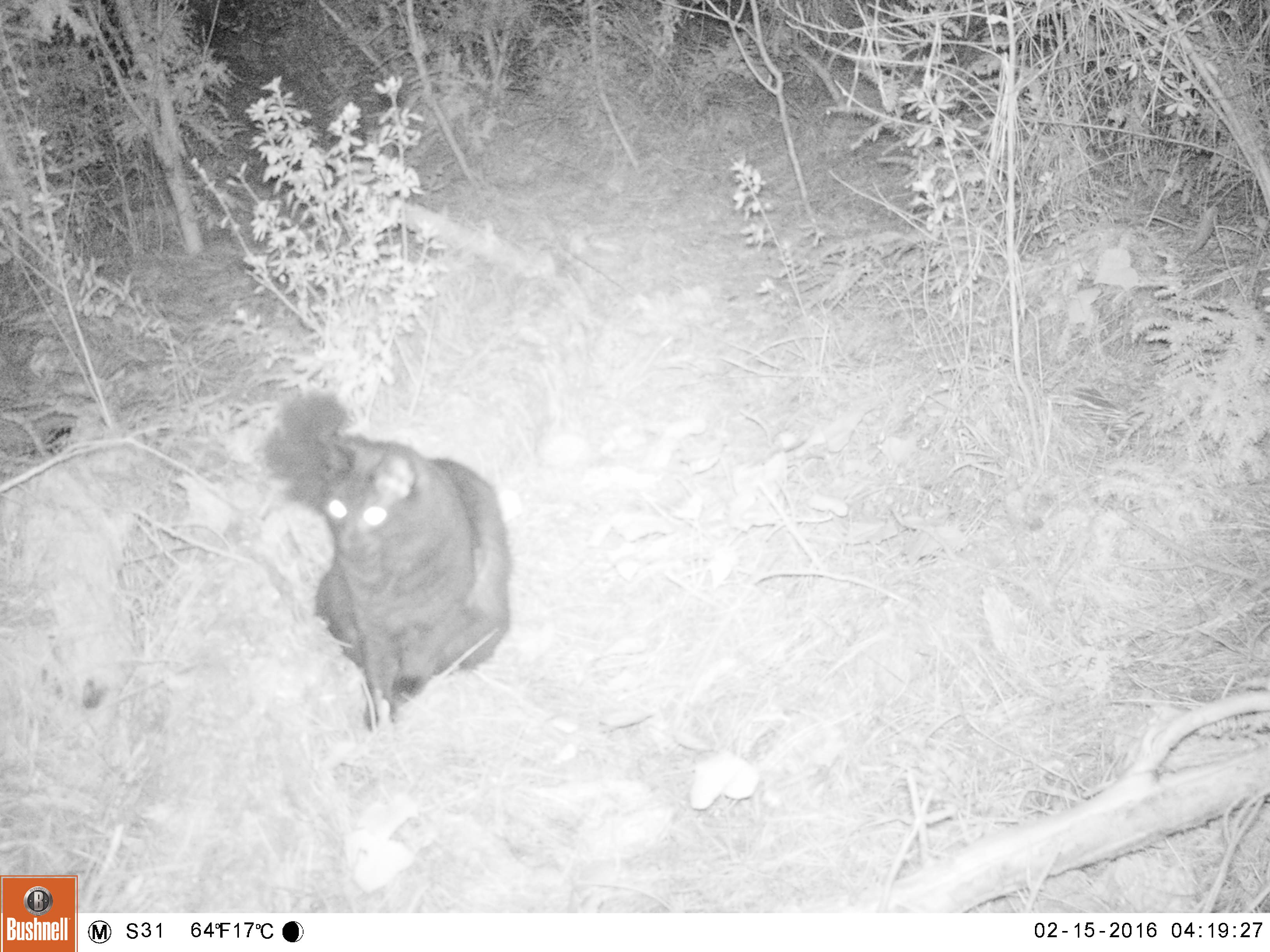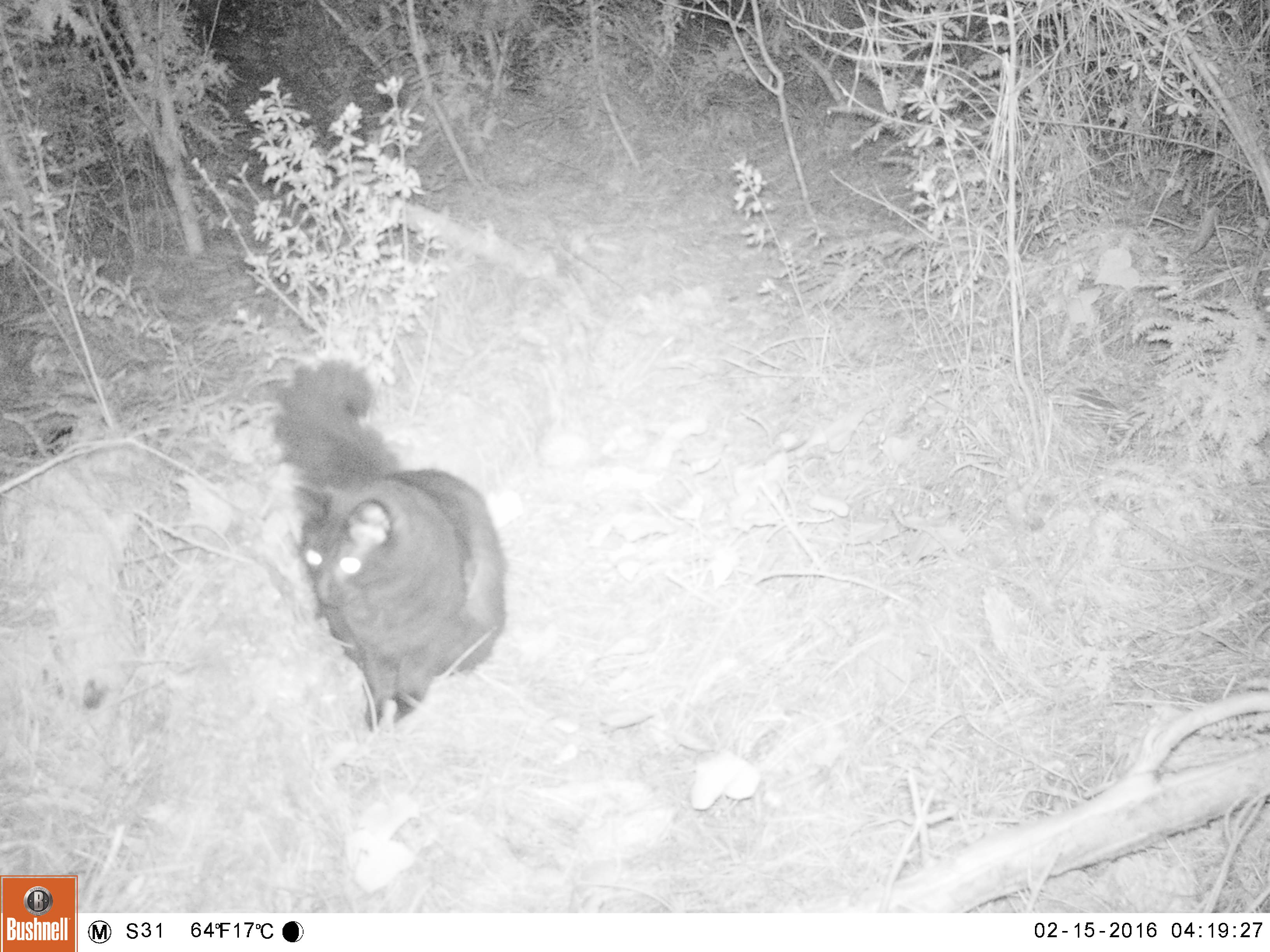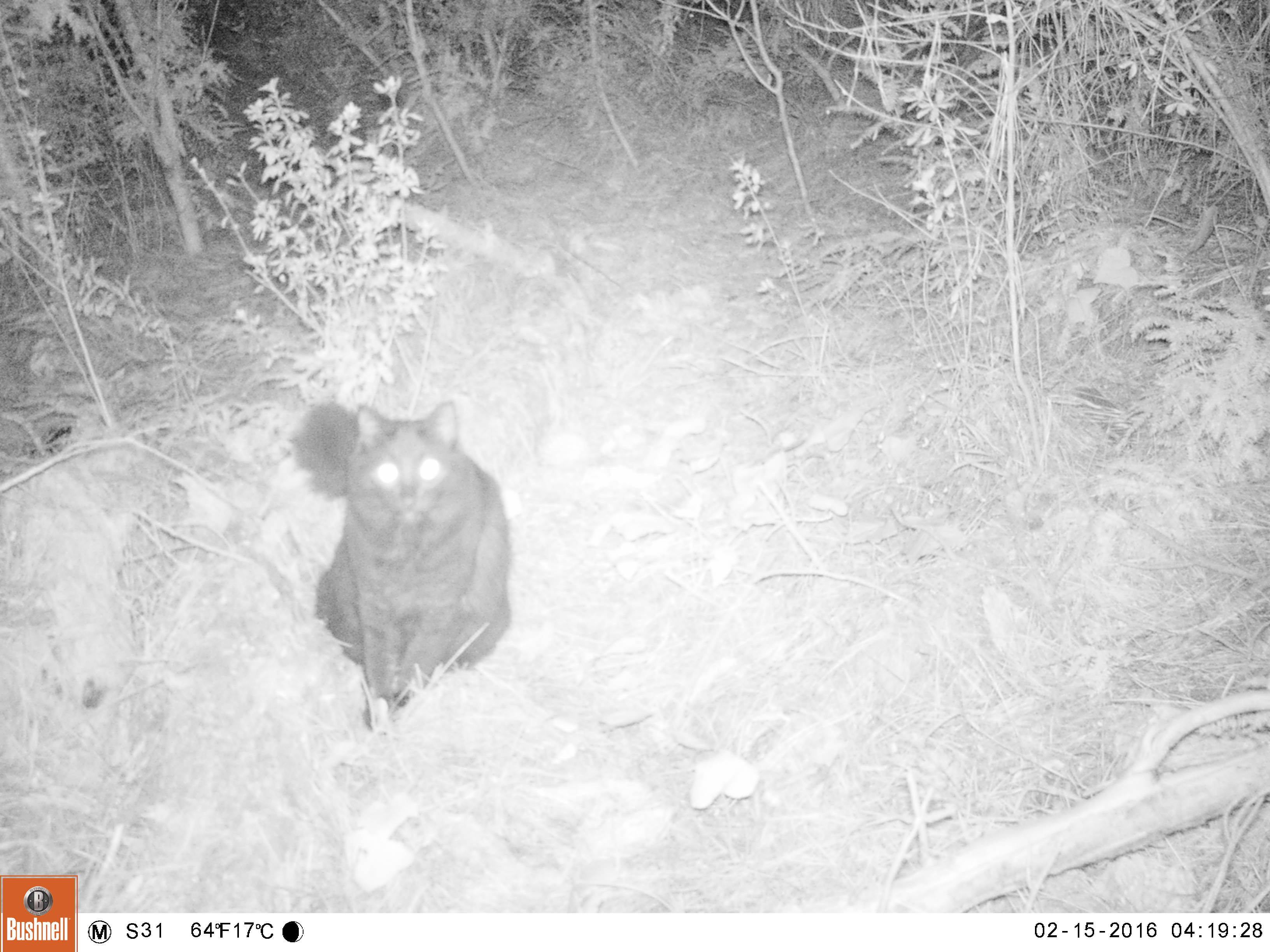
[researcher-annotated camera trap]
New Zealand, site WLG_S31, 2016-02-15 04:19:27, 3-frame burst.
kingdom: Animalia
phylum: Chordata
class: Mammalia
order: Carnivora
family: Felidae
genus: Felis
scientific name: Felis catus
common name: domestic cat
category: cat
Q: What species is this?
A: Cat (domestic cat) (Felis catus).